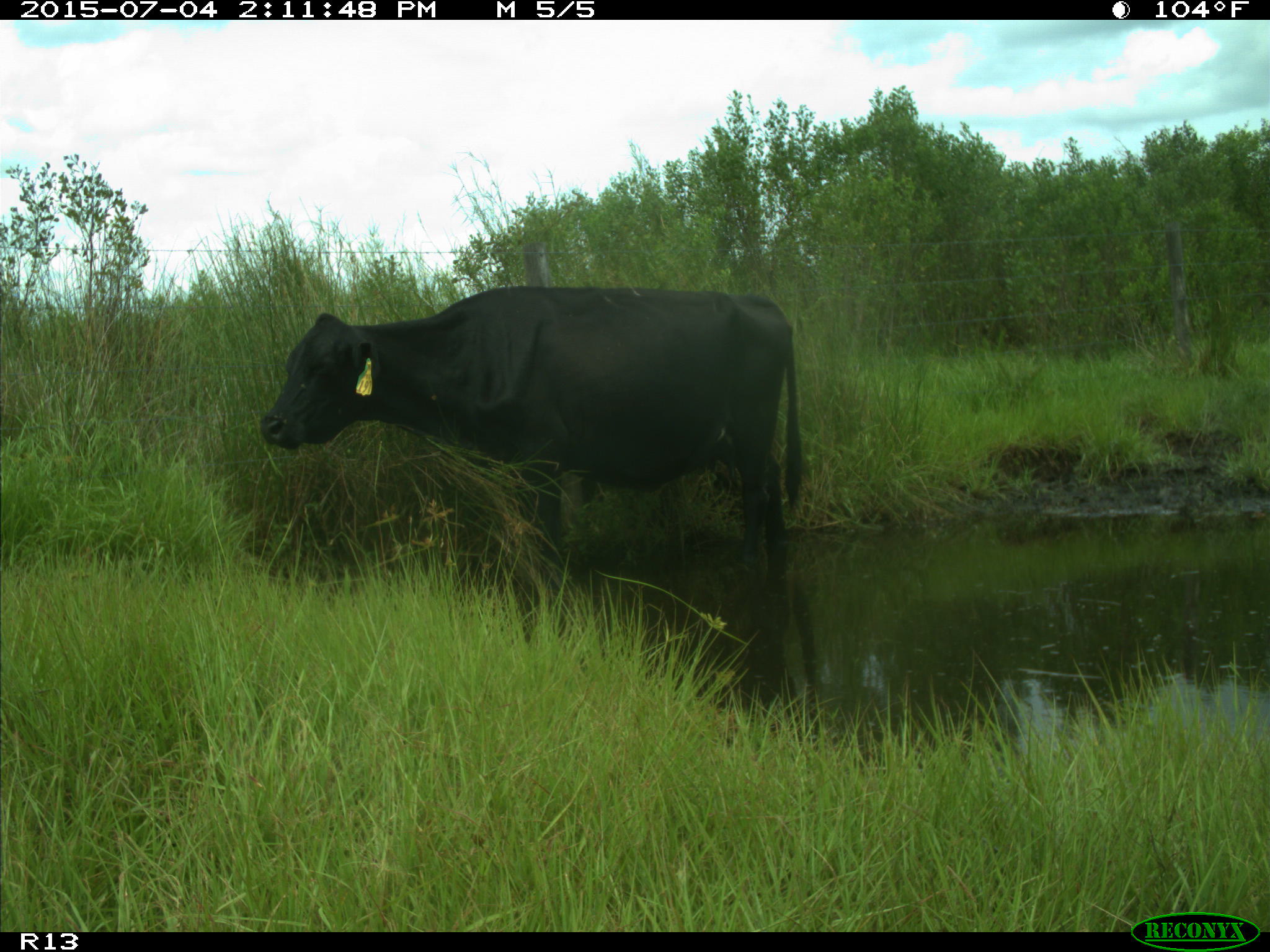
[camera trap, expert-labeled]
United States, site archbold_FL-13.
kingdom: Animalia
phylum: Chordata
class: Mammalia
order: Artiodactyla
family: Bovidae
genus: Bos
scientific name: Bos taurus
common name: domestic cow